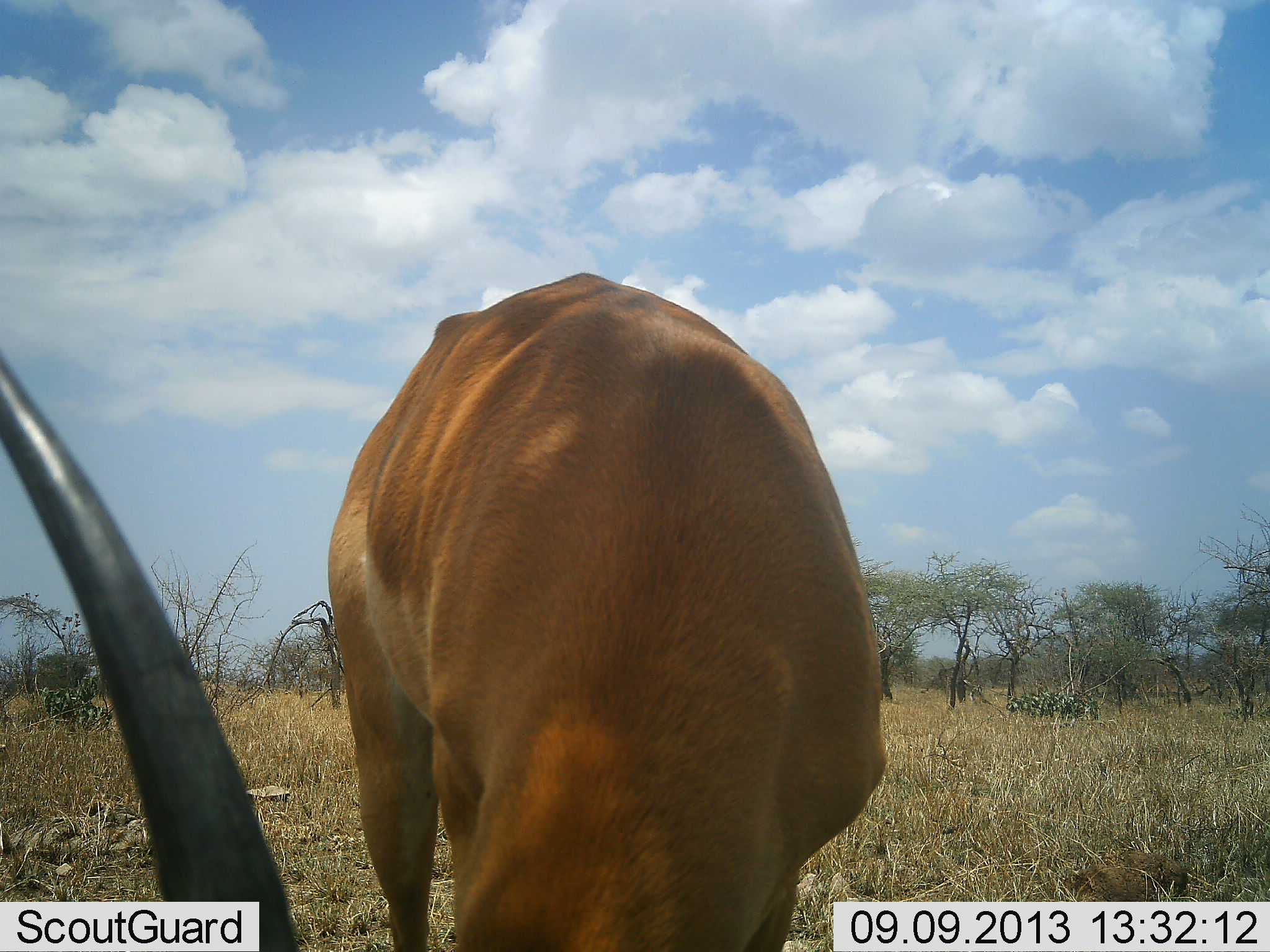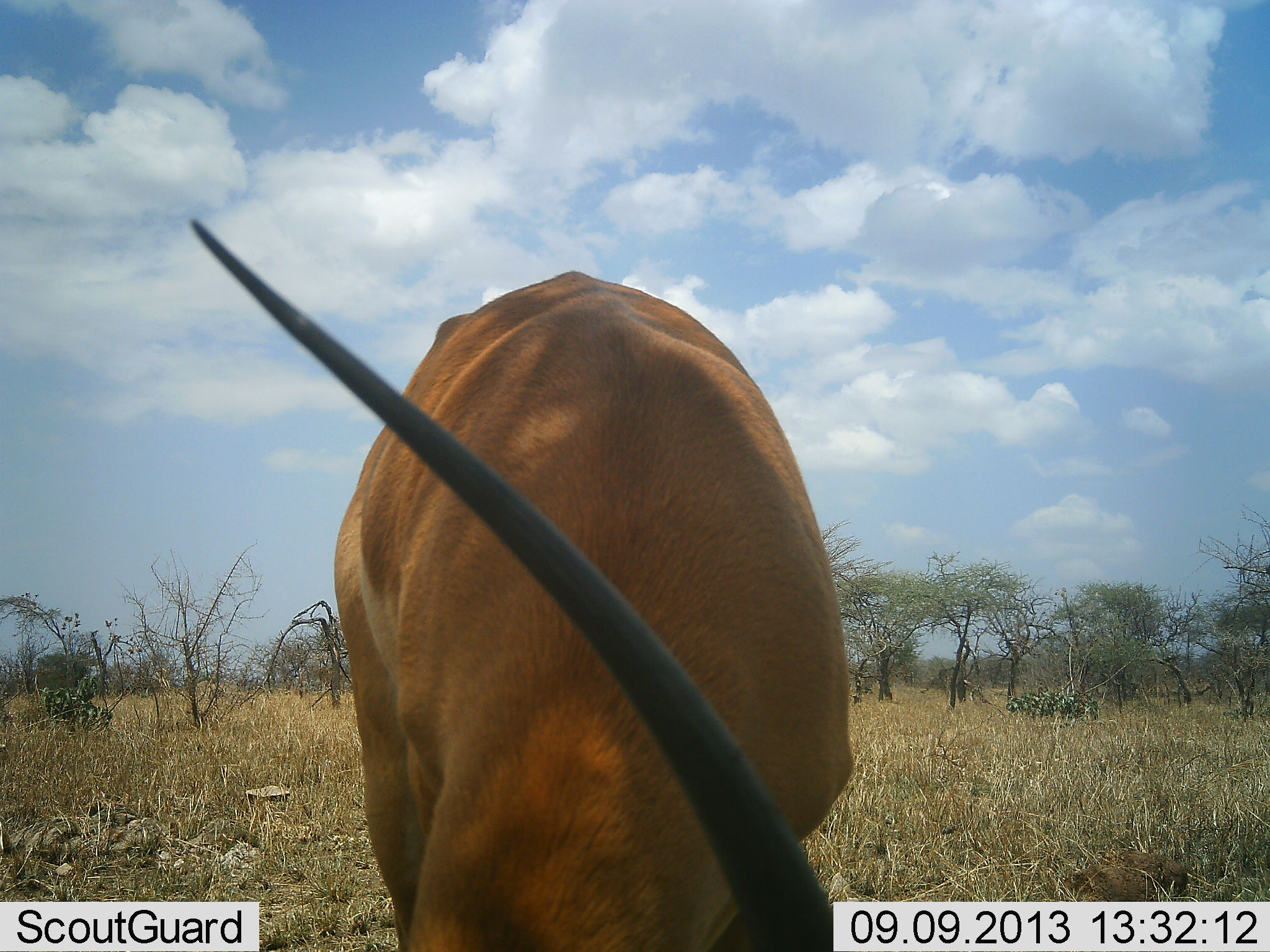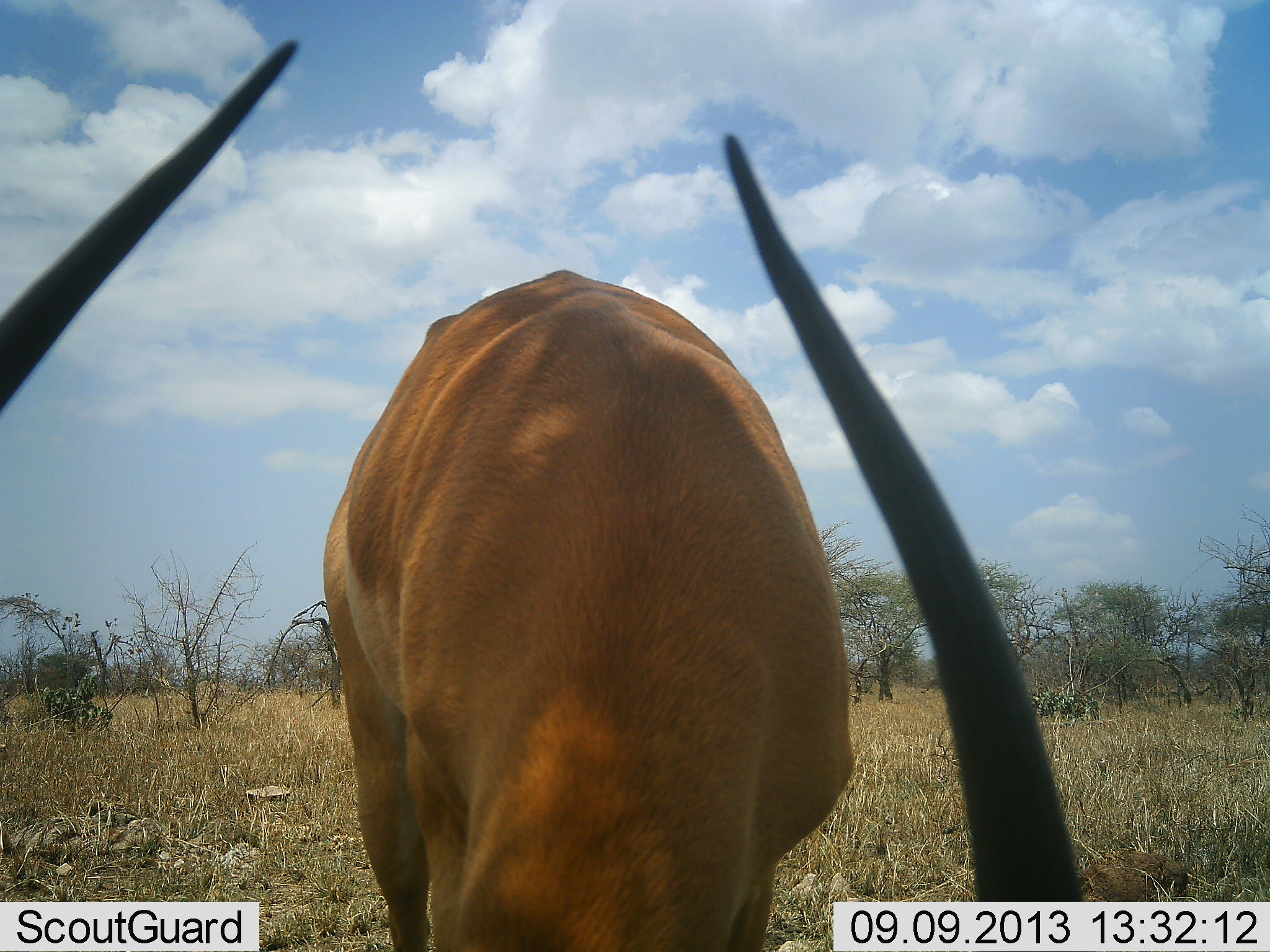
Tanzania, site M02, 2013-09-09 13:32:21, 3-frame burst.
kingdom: Animalia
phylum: Chordata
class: Mammalia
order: Artiodactyla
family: Bovidae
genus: Aepyceros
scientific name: Aepyceros melampus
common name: impala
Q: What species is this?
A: Impala (Aepyceros melampus).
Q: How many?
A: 1.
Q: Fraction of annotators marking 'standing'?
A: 19%.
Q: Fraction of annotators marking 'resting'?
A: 0%.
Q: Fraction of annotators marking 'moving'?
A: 0%.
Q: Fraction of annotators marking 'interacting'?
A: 0%.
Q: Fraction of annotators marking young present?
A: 0%.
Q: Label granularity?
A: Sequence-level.